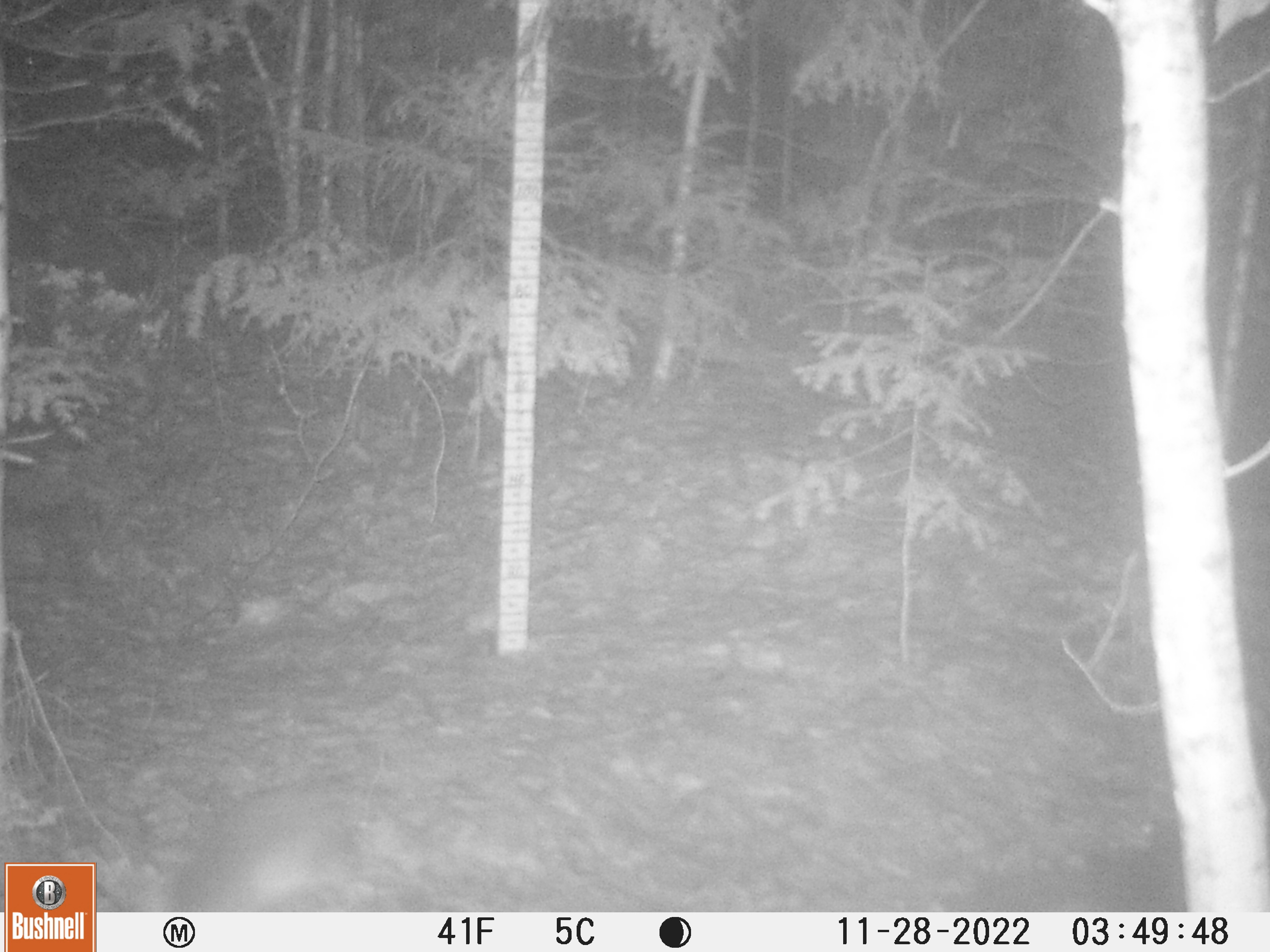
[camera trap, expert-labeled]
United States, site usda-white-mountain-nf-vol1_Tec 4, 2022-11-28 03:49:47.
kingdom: Animalia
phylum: Chordata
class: Mammalia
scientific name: Mammalia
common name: mammal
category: mammal sp.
Mammal sp. (mammal) (Mammalia).